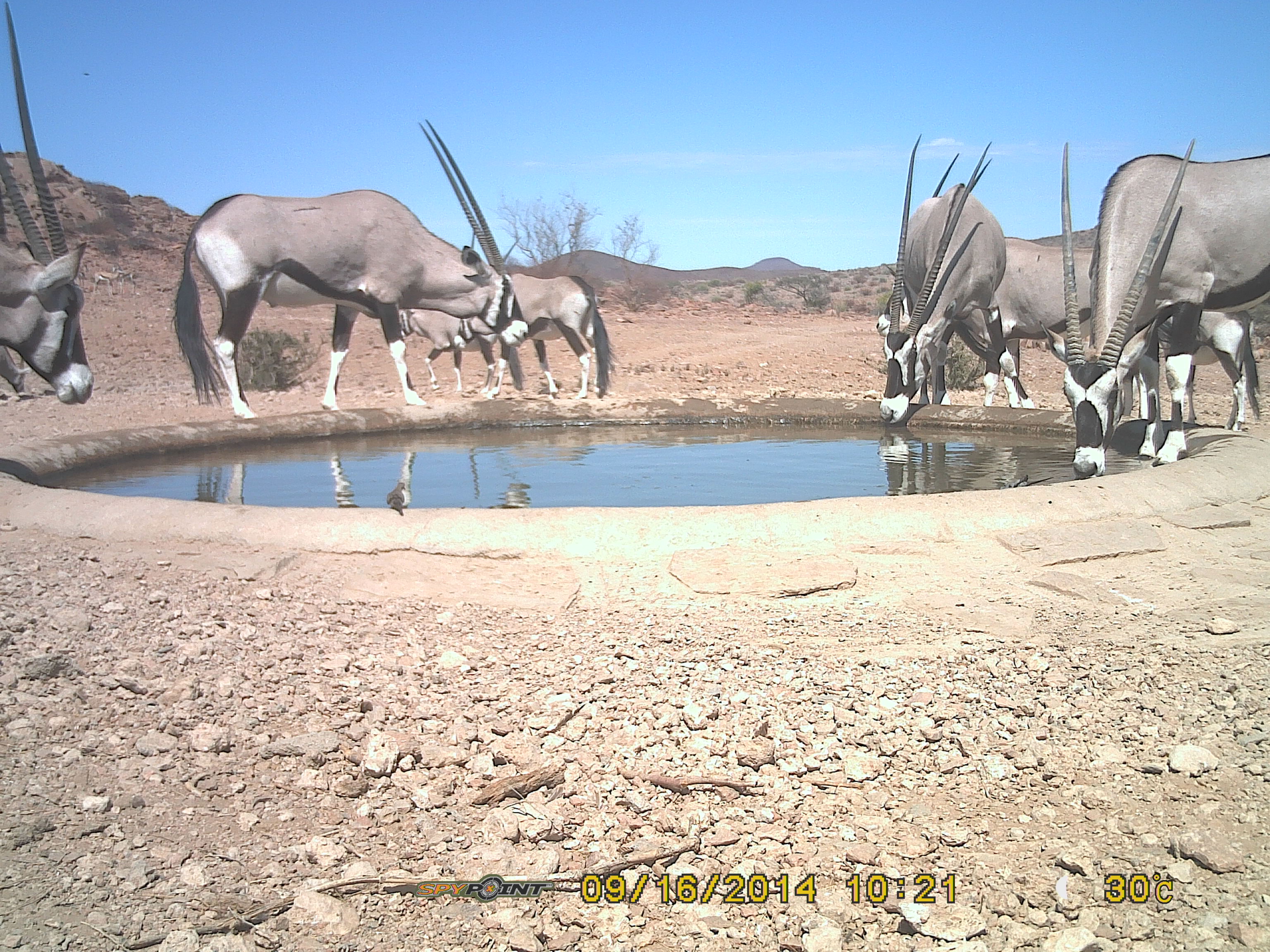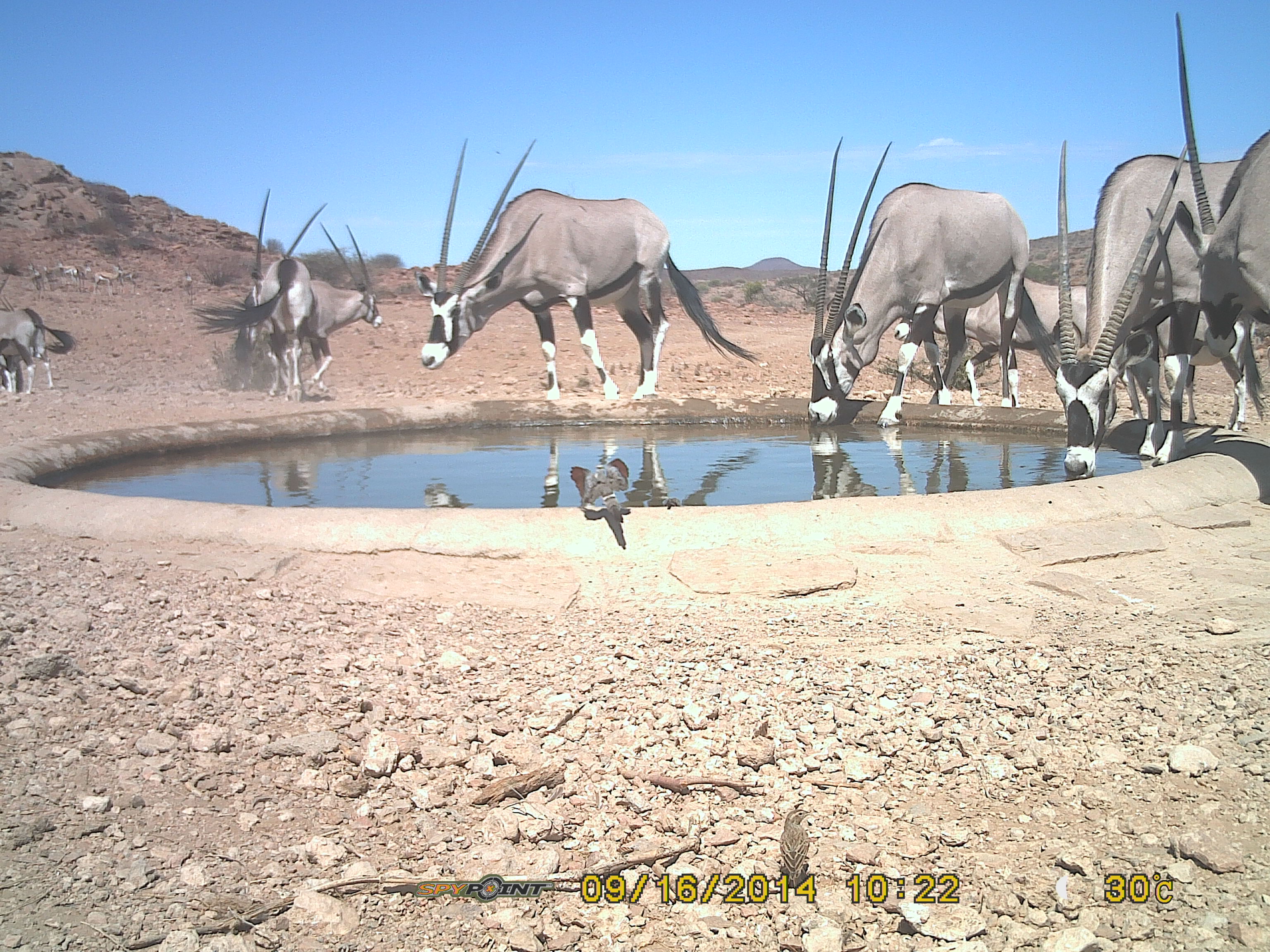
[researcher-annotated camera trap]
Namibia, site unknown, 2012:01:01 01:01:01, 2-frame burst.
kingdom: Animalia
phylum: Chordata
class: Mammalia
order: Artiodactyla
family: Bovidae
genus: Oryx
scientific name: Oryx gazella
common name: gemsbok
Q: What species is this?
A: Oryx gazella (gemsbok).